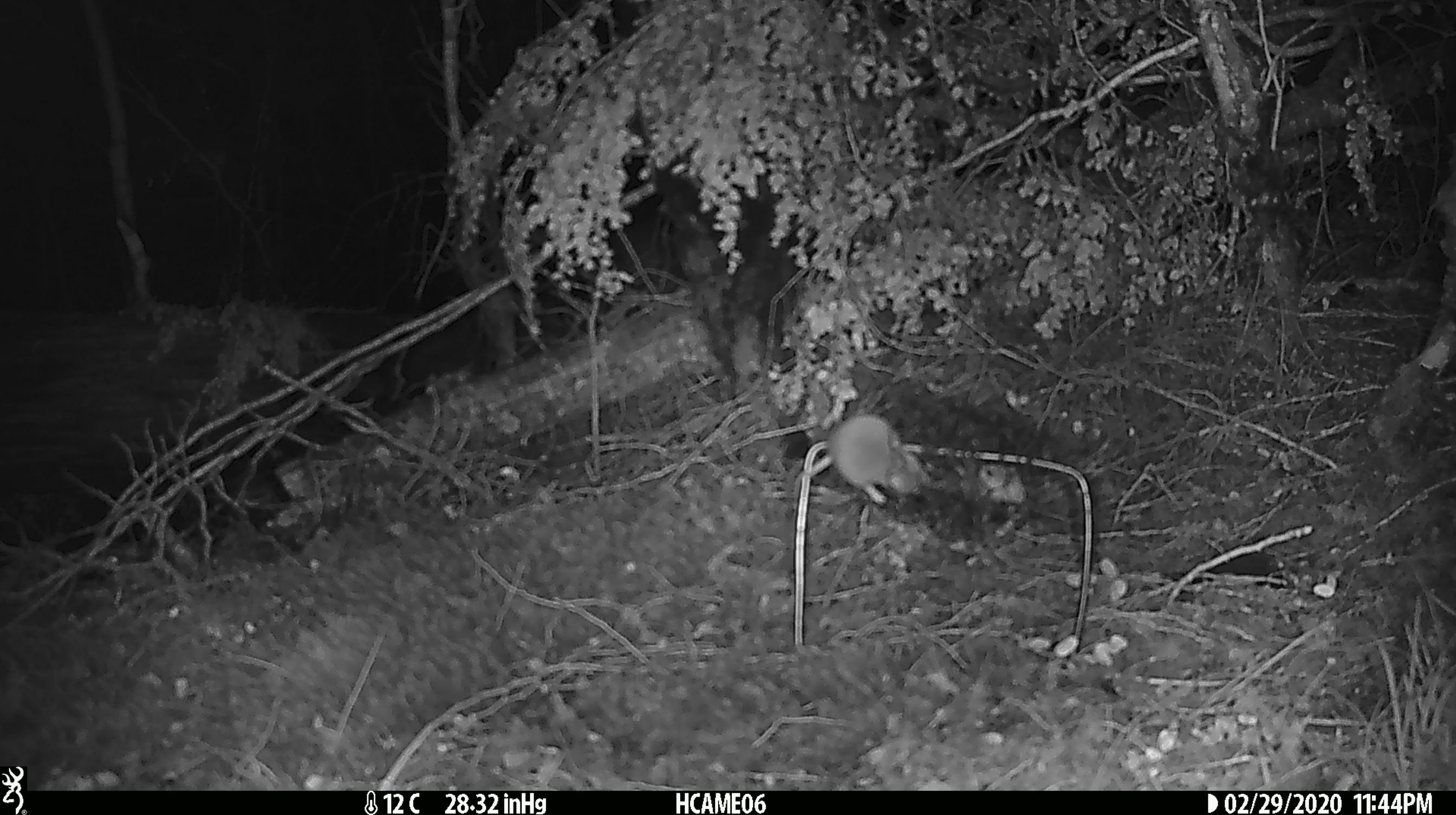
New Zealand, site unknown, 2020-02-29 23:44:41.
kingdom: Animalia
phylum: Chordata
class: Mammalia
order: Rodentia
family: Muridae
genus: Mus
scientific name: Mus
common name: mouse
Mouse (Mus).